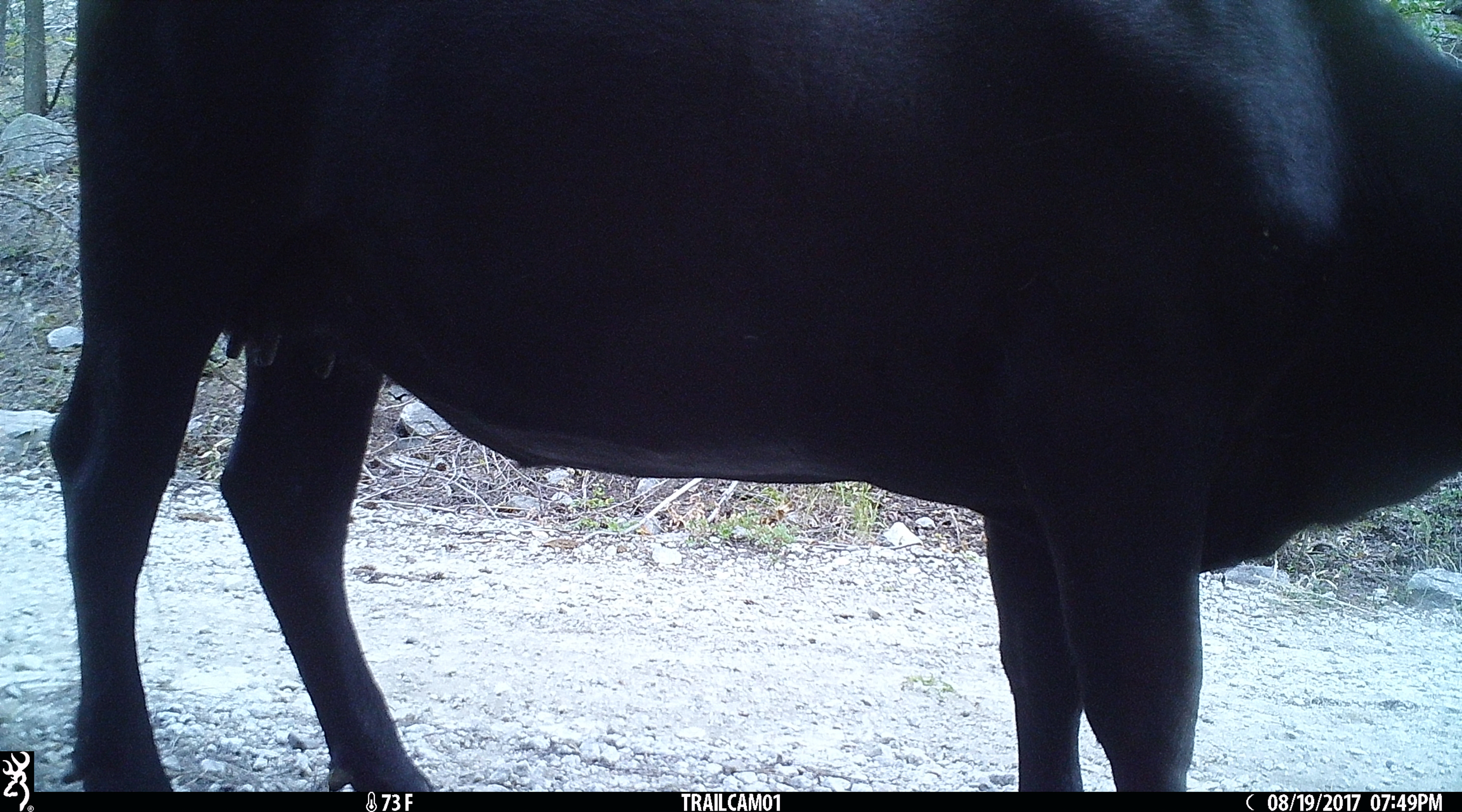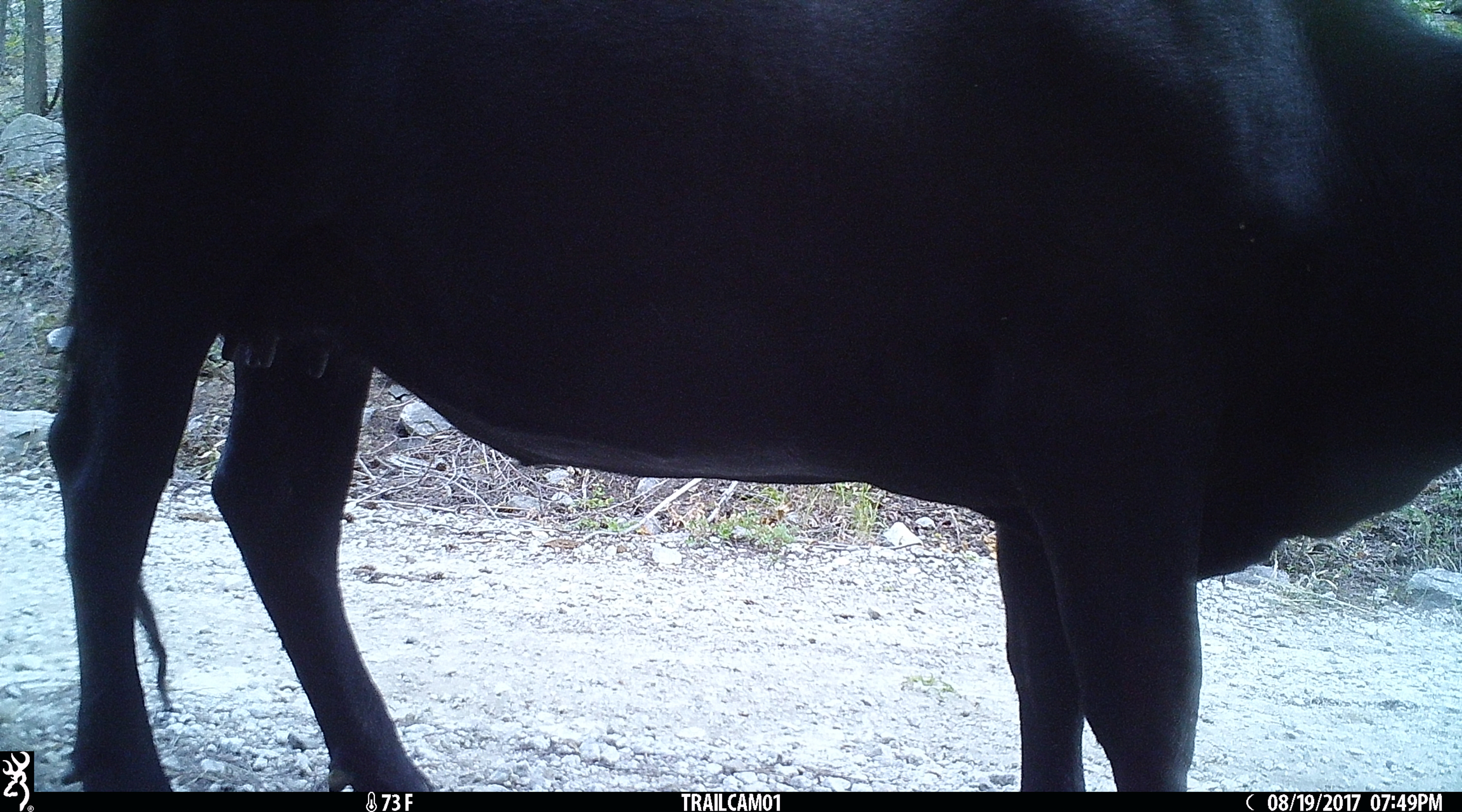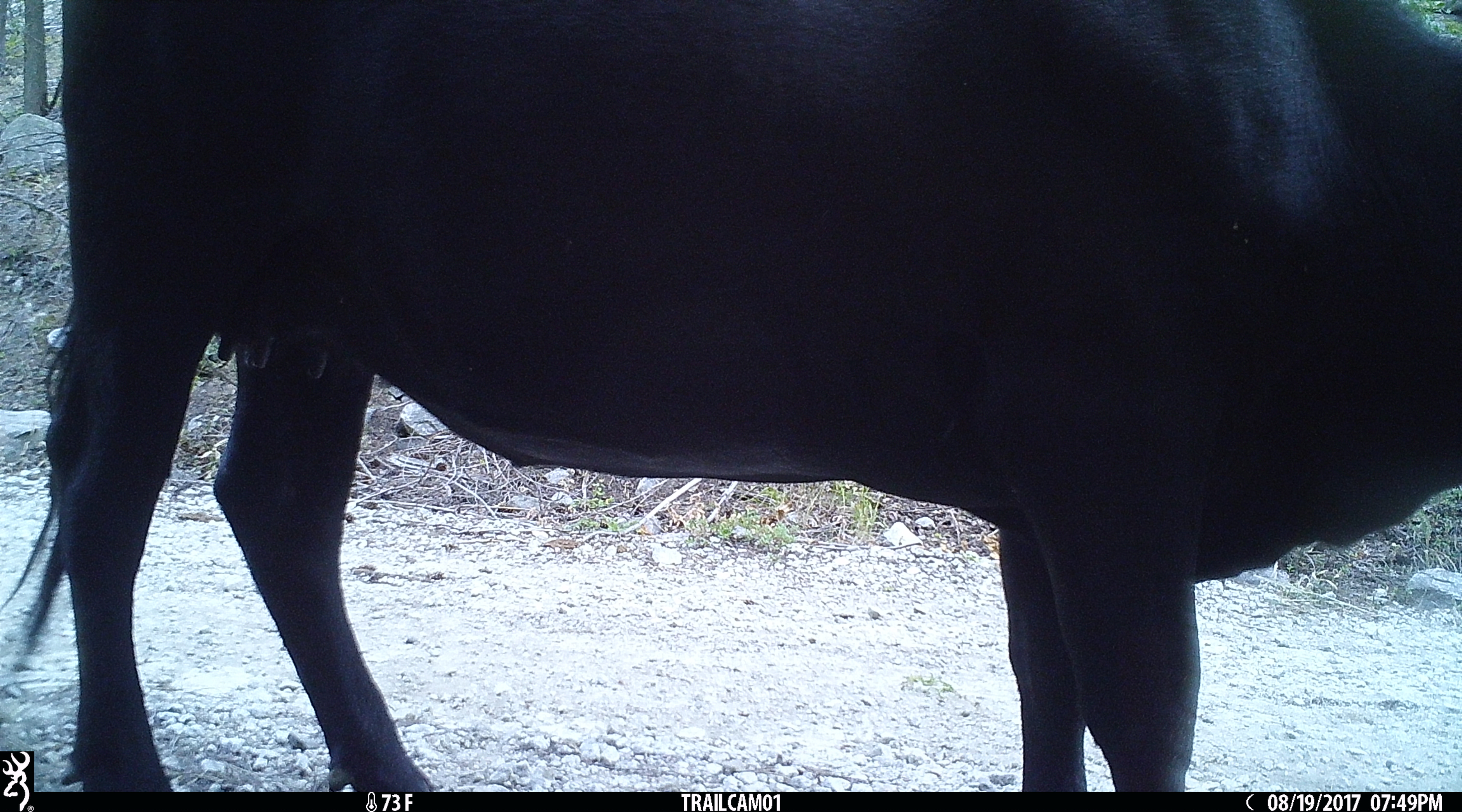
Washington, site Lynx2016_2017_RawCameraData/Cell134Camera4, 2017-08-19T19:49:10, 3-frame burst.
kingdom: Animalia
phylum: Chordata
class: Mammalia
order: Artiodactyla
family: Bovidae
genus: Bos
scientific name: Bos taurus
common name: domestic cattle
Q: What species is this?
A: Domestic cattle (Bos taurus).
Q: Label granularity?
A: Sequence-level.